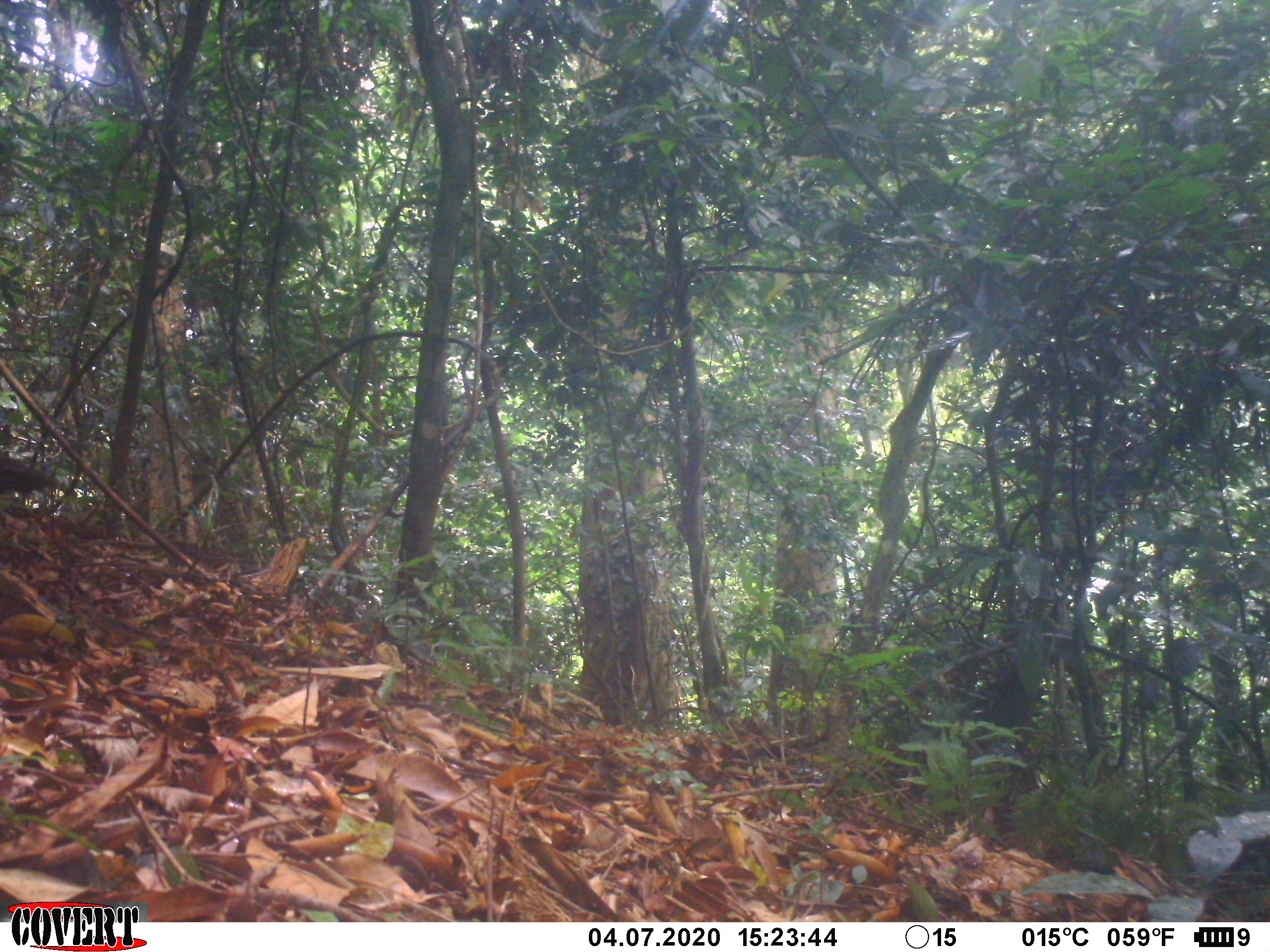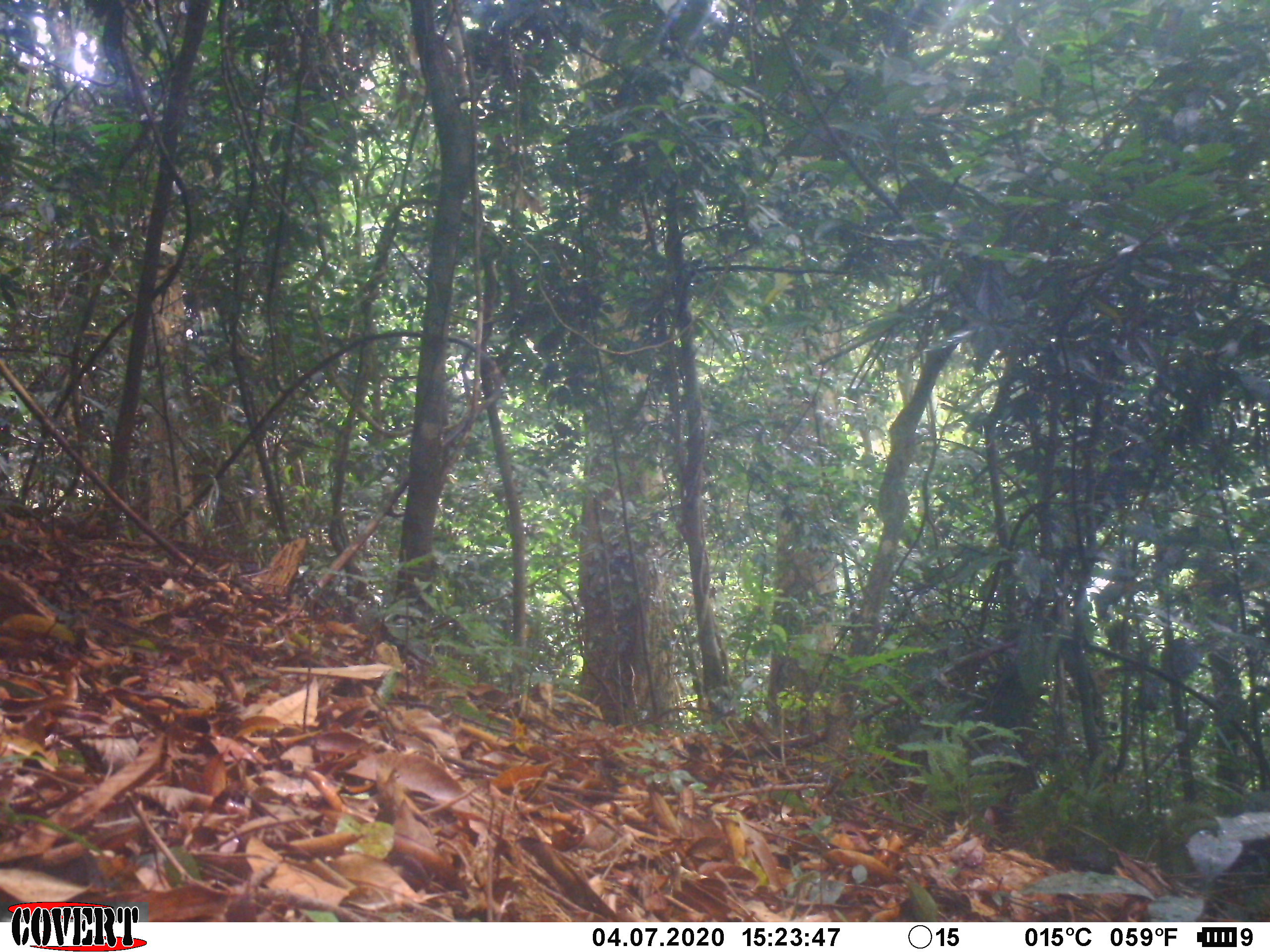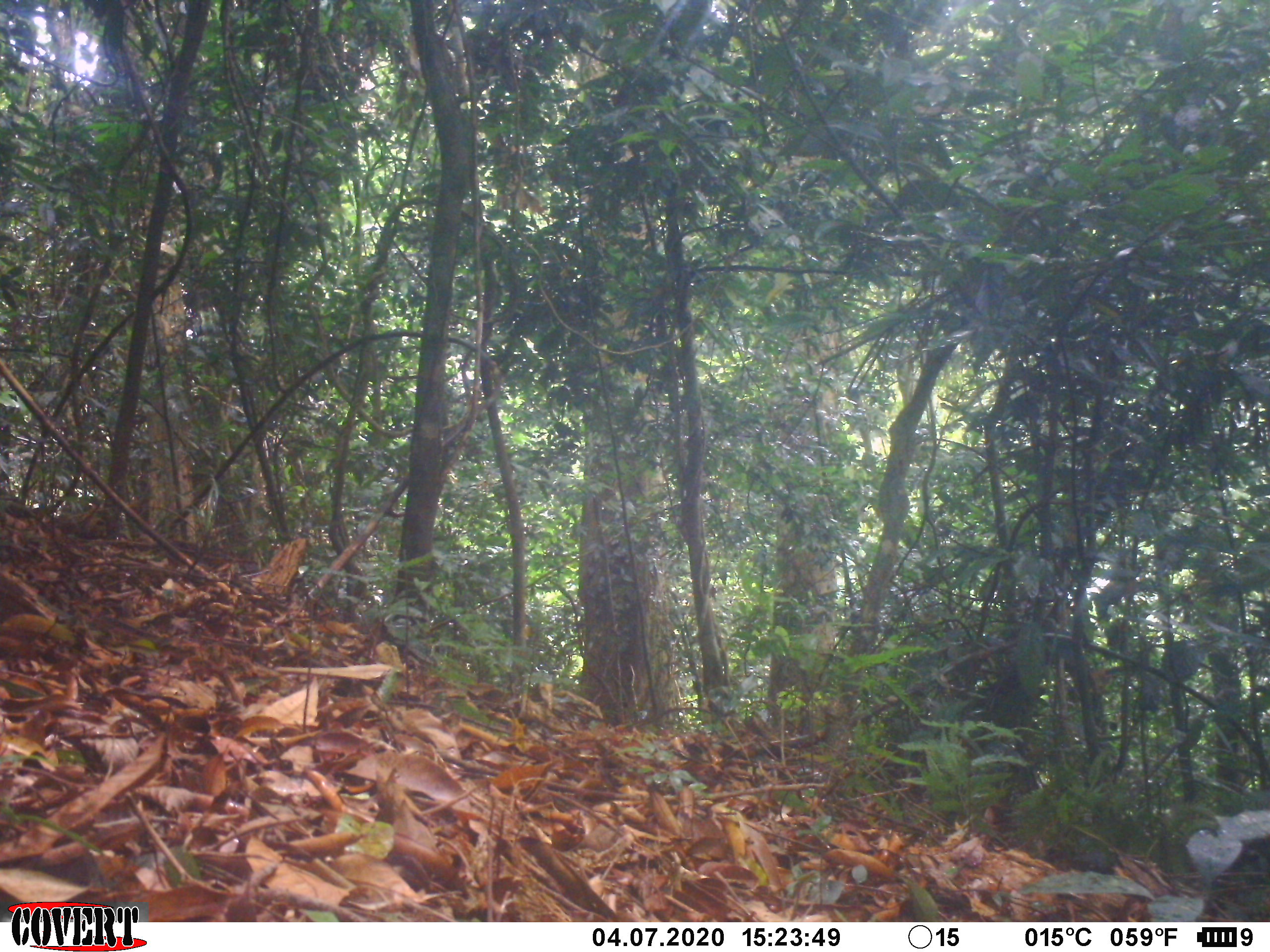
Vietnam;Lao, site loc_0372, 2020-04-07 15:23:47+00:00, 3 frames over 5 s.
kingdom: Animalia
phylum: Chordata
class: Mammalia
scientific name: Mammalia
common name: mammal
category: unidentified small mammal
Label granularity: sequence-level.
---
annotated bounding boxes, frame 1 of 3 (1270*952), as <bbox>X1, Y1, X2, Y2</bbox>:
unidentified small mammal: <bbox>0, 449, 66, 496</bbox>